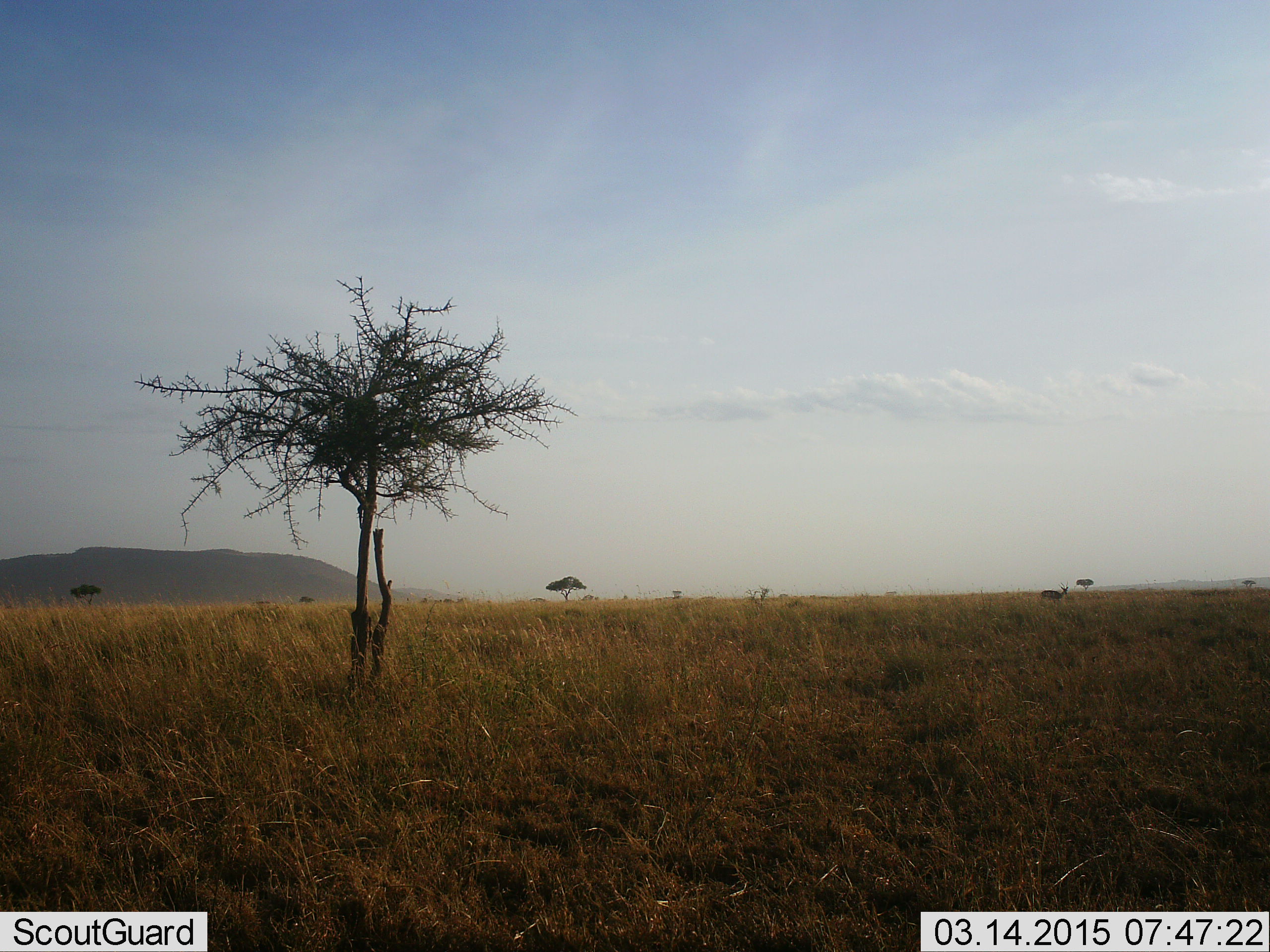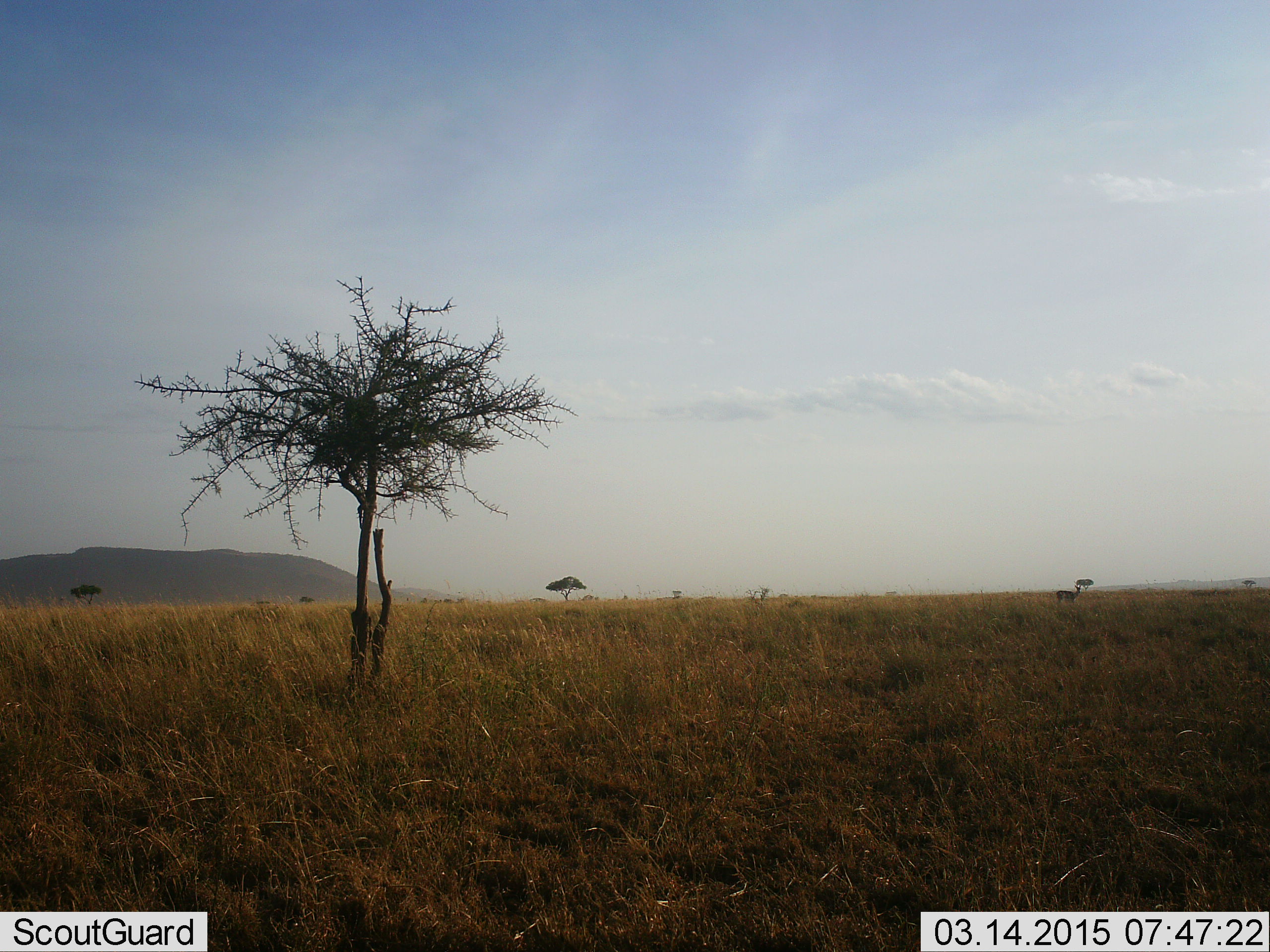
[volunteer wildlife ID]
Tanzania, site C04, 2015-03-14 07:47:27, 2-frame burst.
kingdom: Animalia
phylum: Chordata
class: Mammalia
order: Artiodactyla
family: Bovidae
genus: Eudorcas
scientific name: Eudorcas thomsonii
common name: thomson's gazelle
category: gazellethomsons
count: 1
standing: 20%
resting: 0%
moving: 80%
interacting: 0%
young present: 0%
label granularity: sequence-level